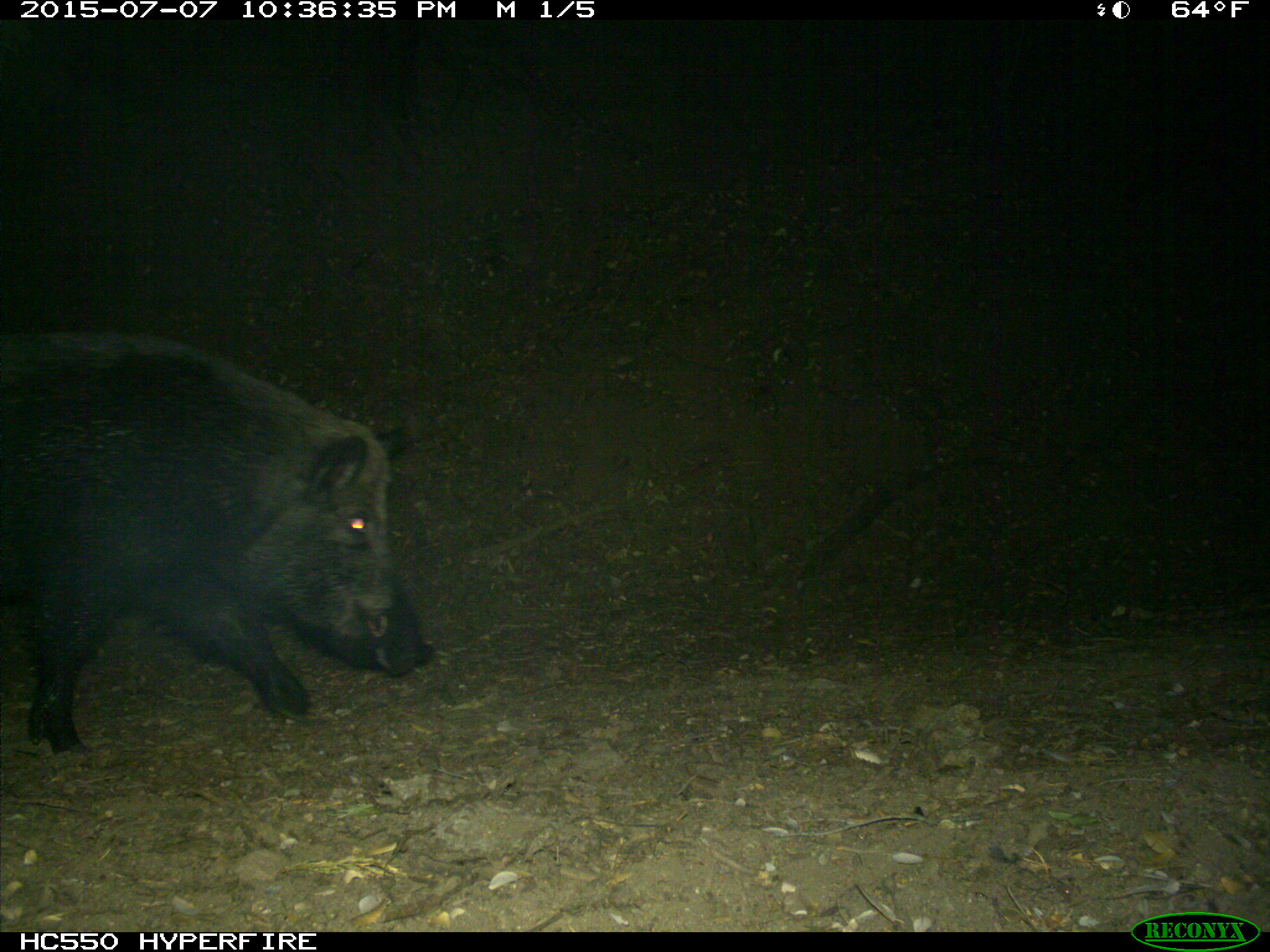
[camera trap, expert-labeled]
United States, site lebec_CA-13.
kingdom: Animalia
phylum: Chordata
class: Mammalia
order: Artiodactyla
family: Suidae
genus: Sus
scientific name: Sus scrofa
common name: wild boar